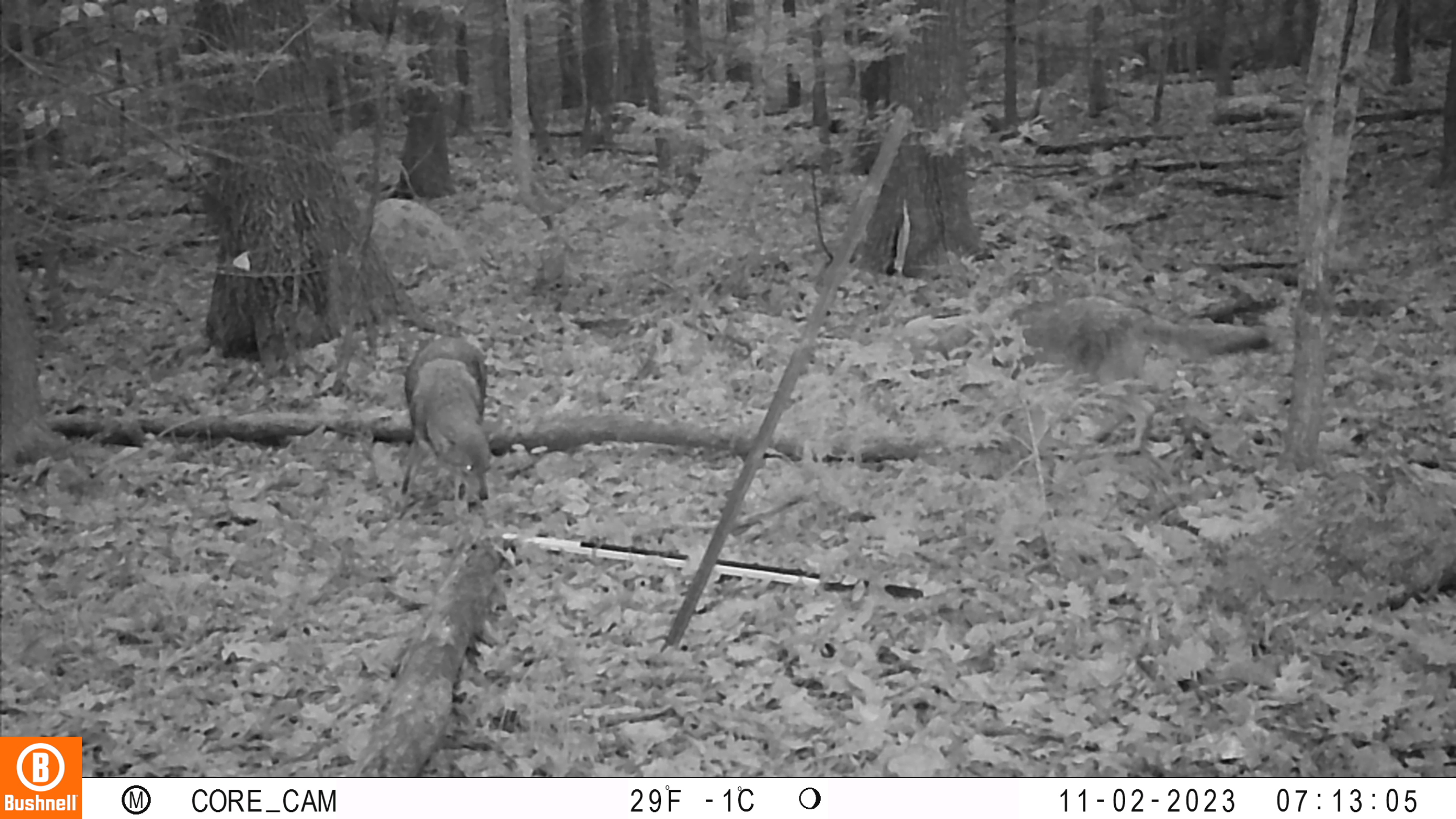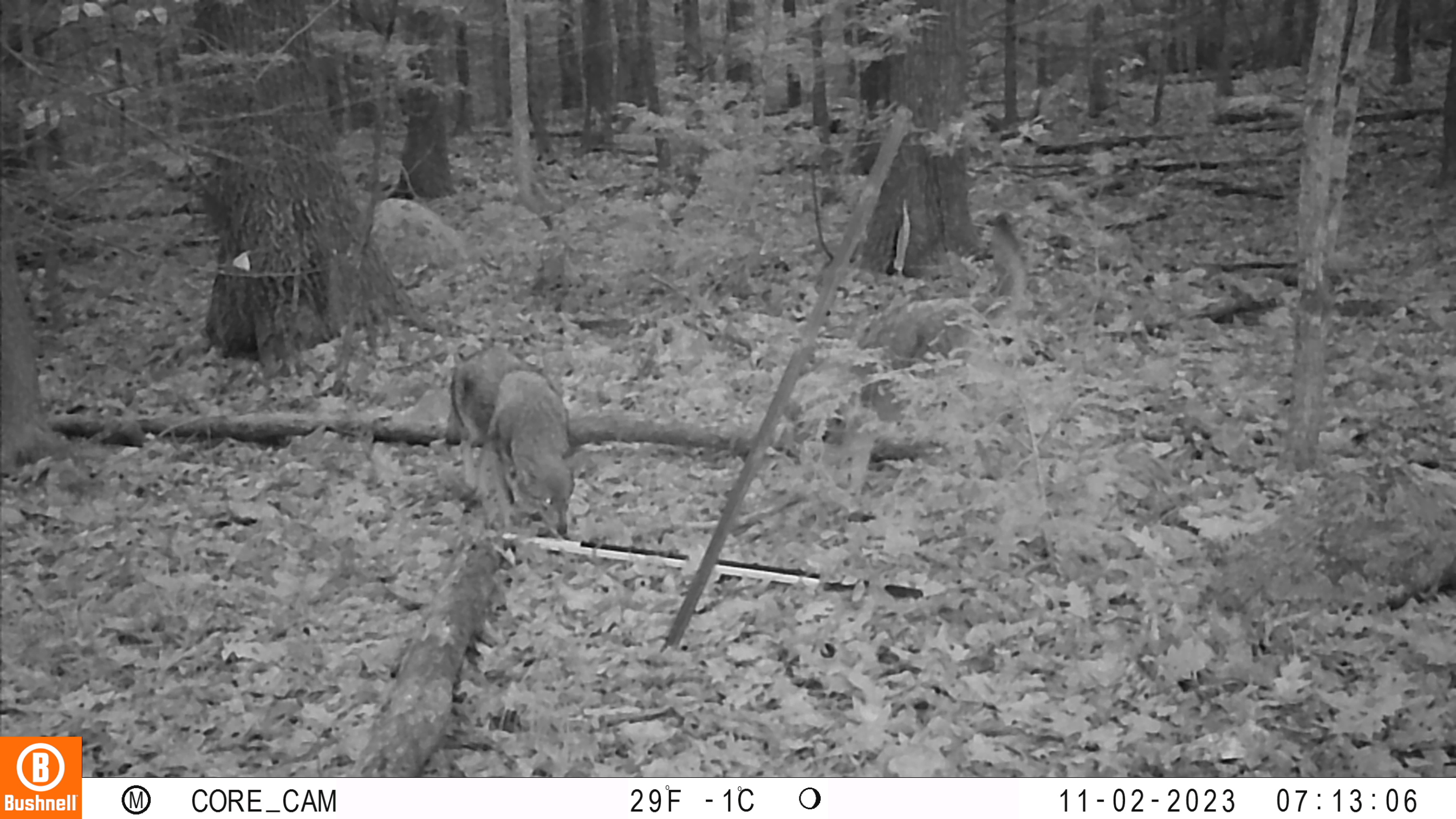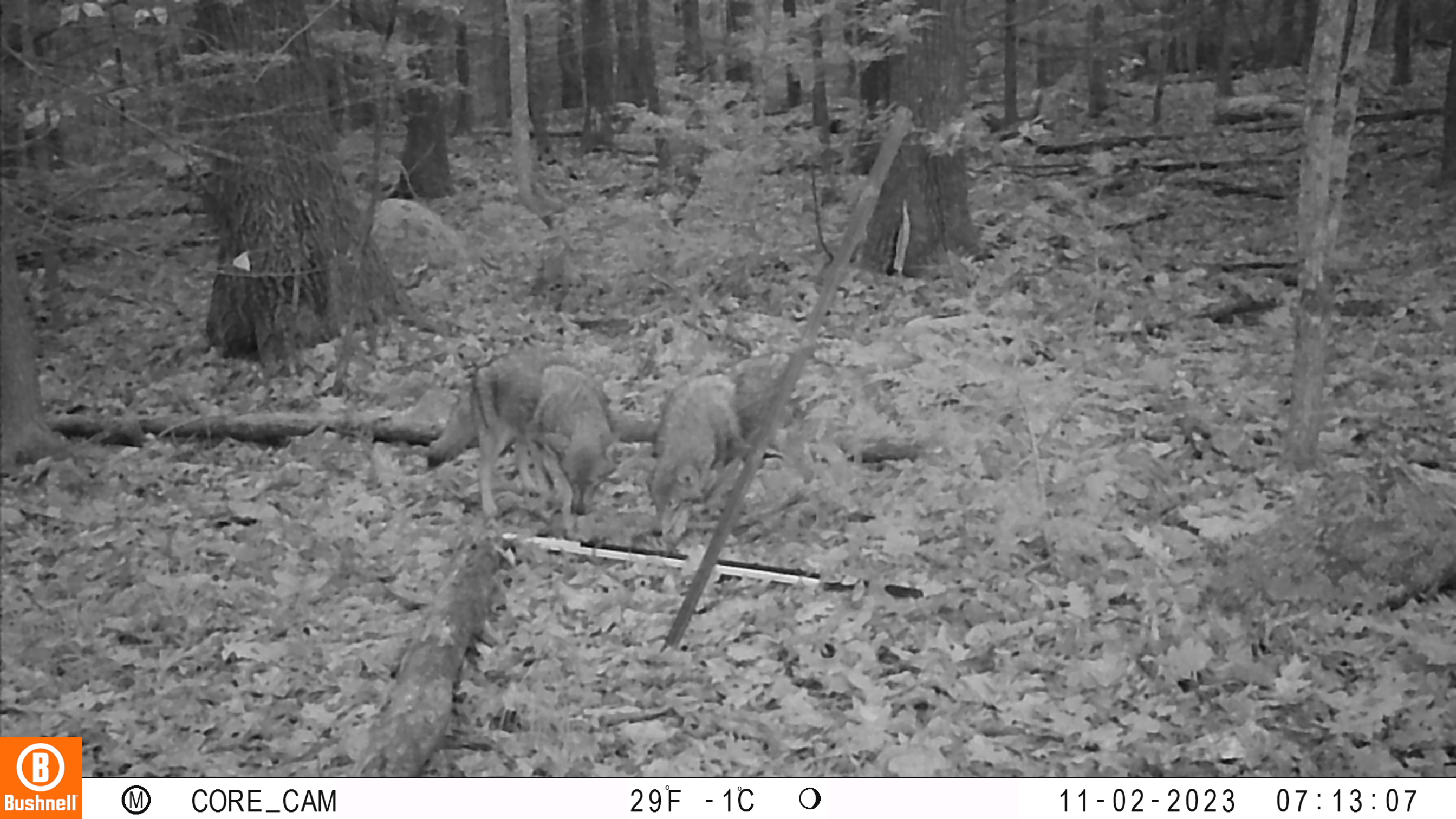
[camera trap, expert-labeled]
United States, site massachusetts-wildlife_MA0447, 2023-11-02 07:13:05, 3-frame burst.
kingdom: Animalia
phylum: Chordata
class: Mammalia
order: Carnivora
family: Canidae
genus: Canis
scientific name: Canis latrans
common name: coyote